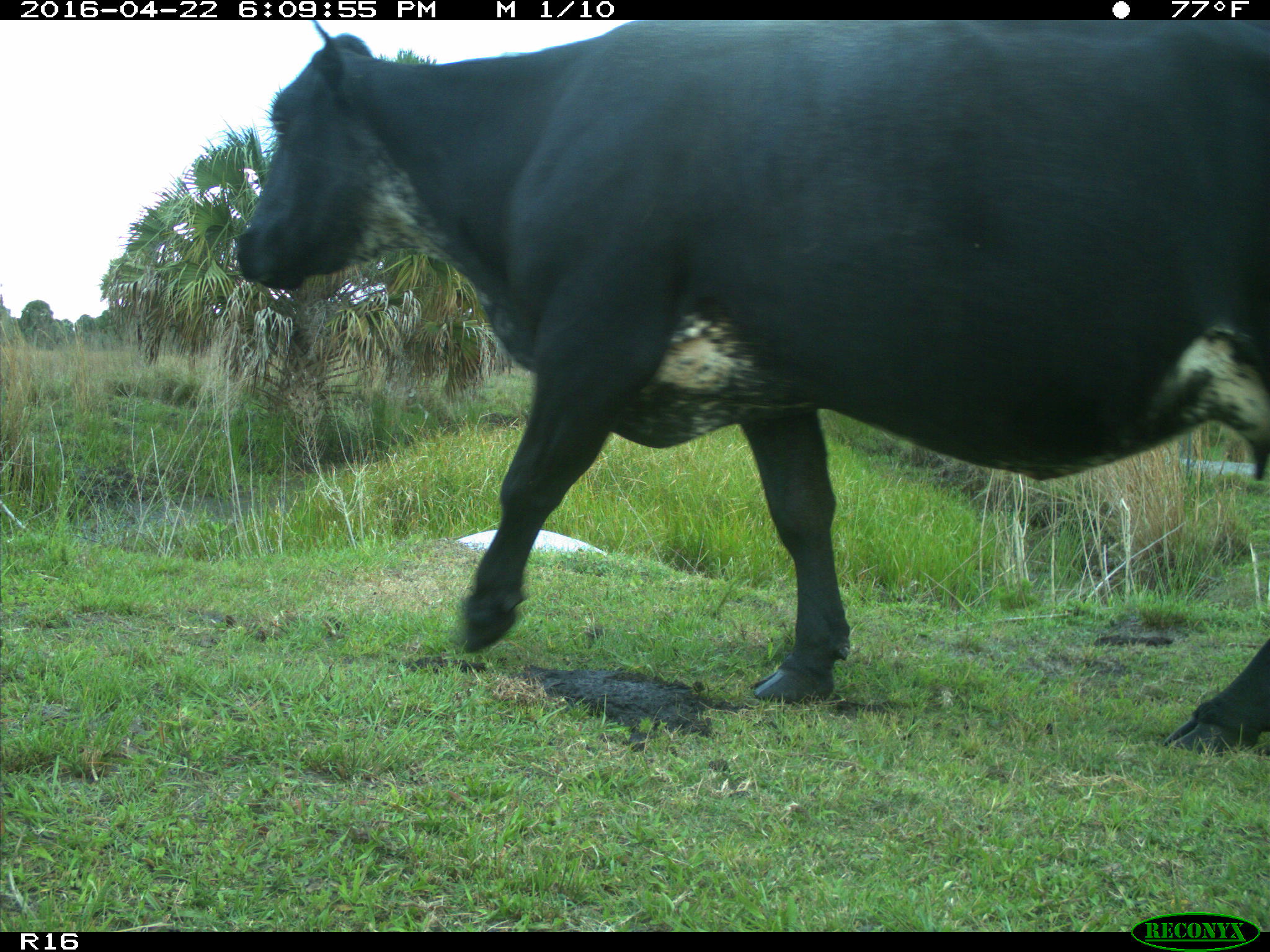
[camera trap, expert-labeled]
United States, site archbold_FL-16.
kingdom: Animalia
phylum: Chordata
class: Mammalia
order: Artiodactyla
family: Bovidae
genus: Bos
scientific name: Bos taurus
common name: domestic cow